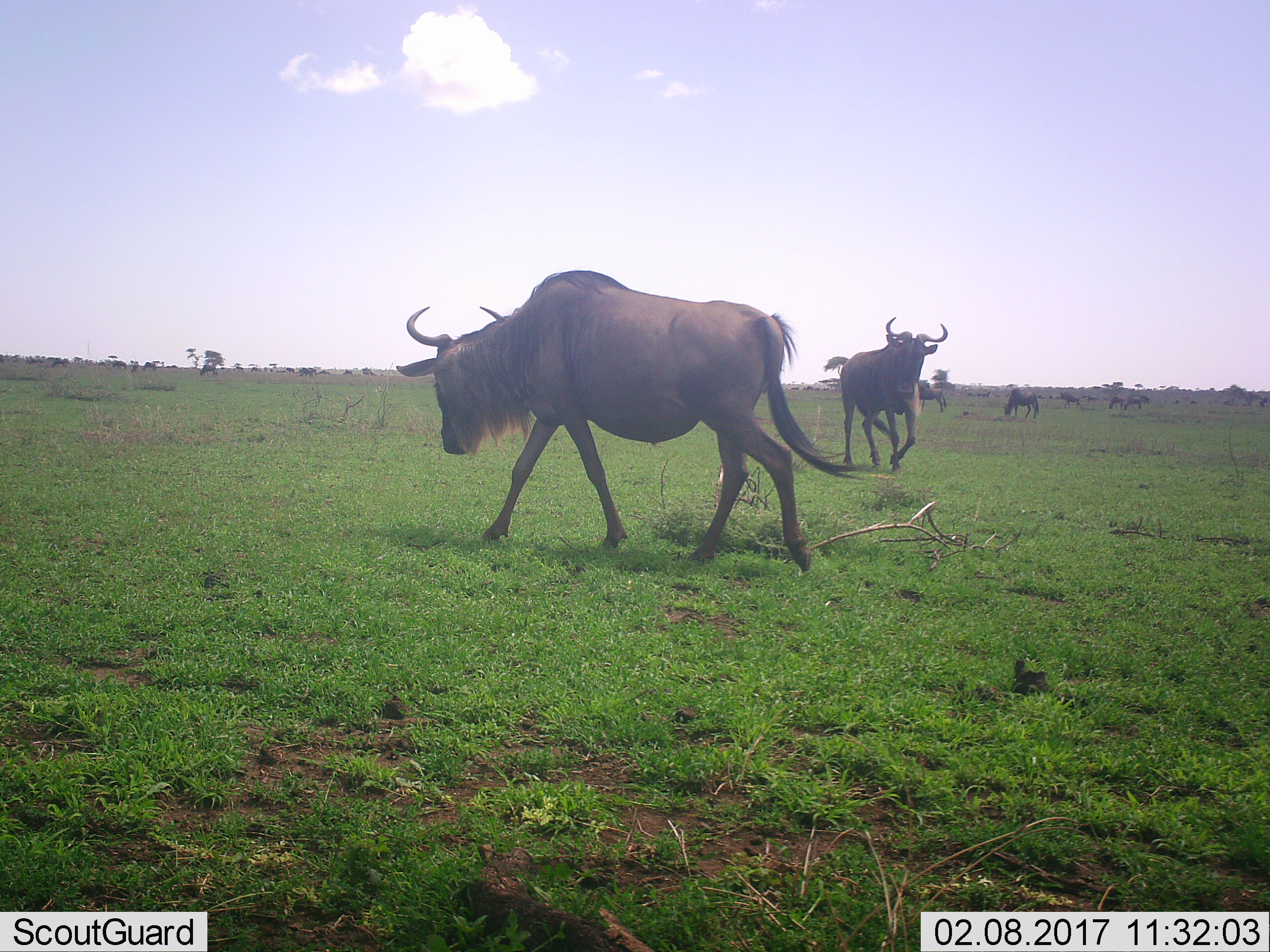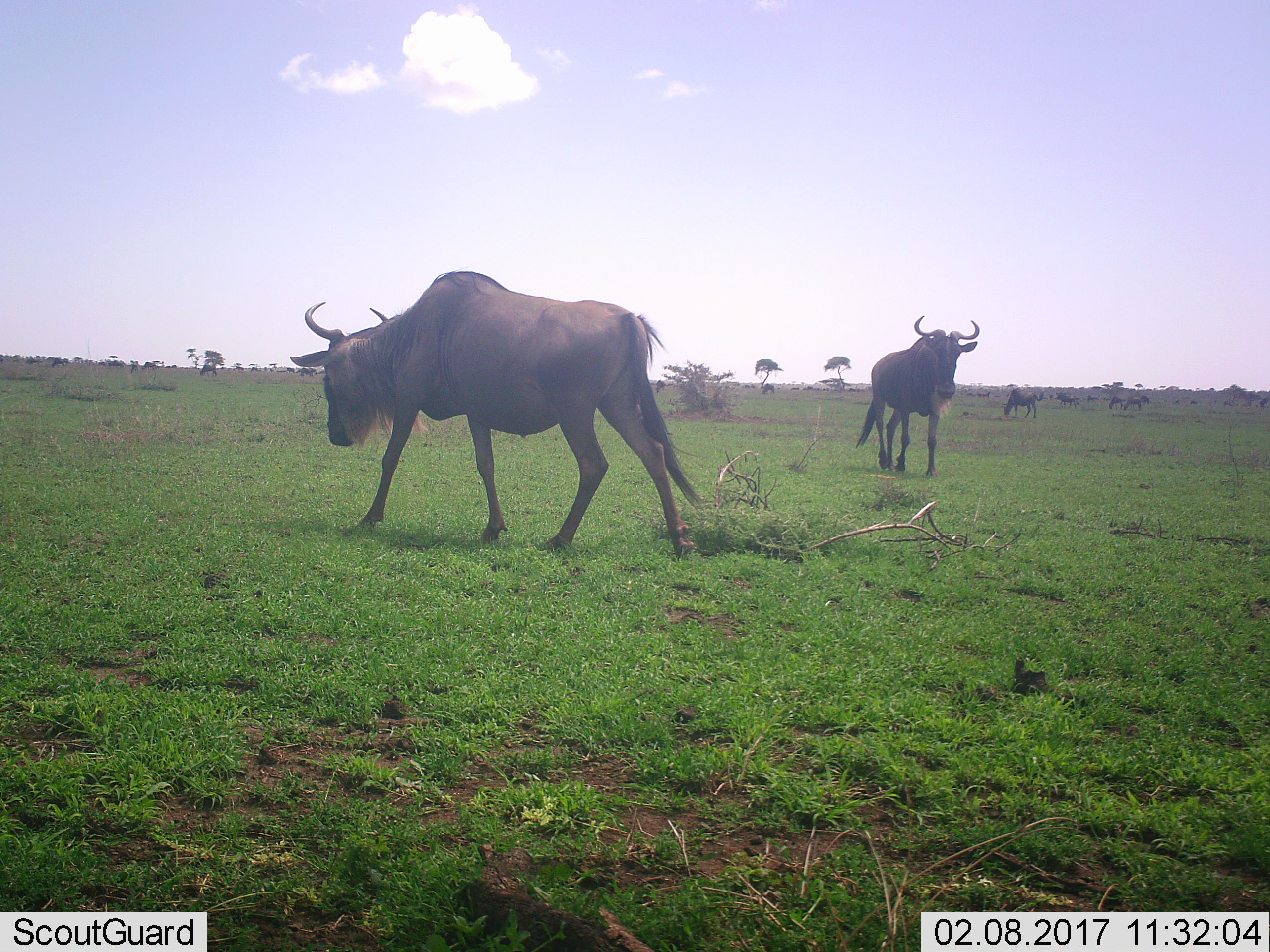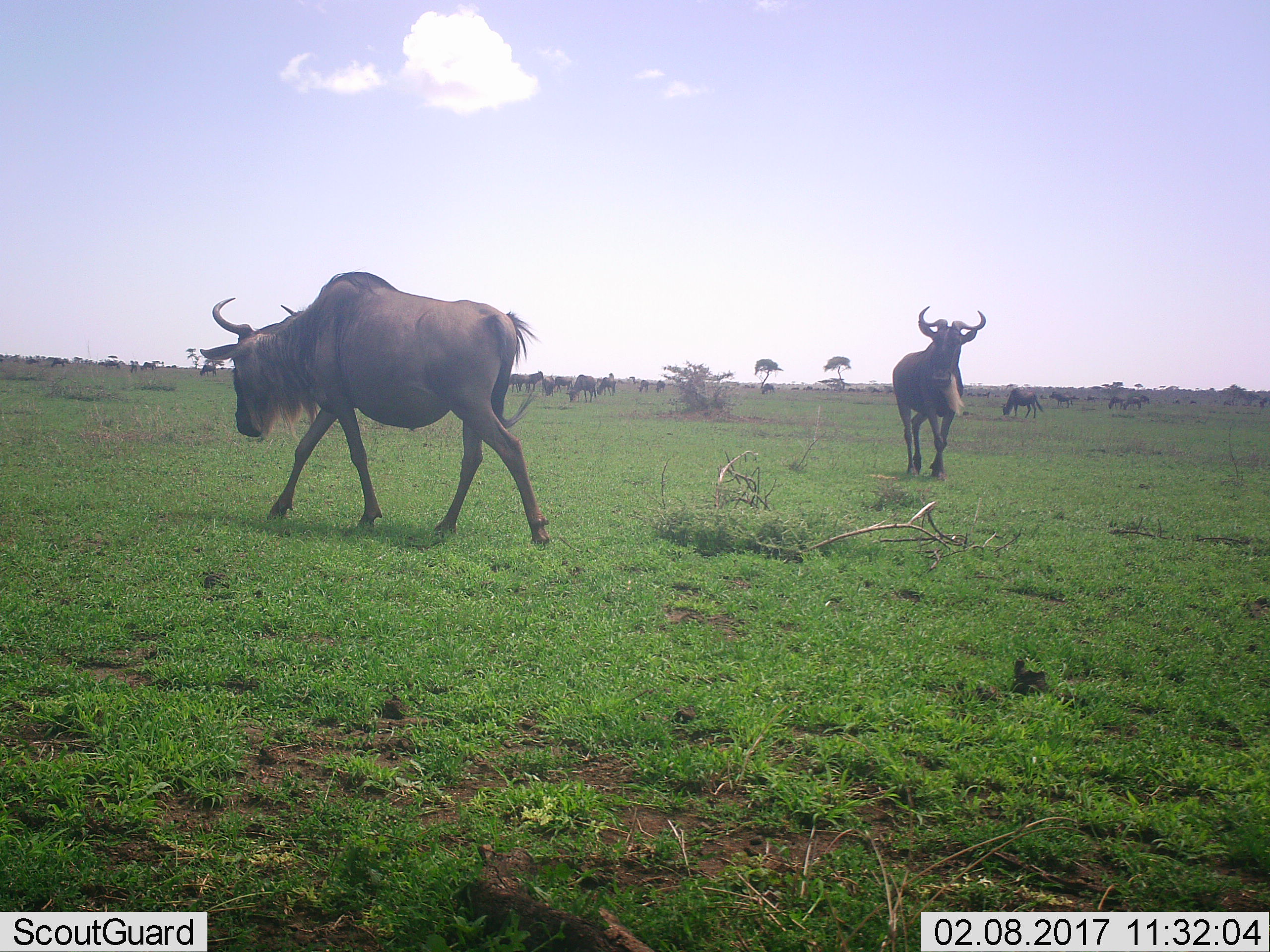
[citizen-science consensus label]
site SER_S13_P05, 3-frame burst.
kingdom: Animalia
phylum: Chordata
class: Mammalia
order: Artiodactyla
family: Bovidae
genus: Connochaetes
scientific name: Connochaetes taurinus taurinus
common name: blue wildebeest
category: wildebeestblue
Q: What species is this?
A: Wildebeestblue (blue wildebeest) (Connochaetes taurinus taurinus).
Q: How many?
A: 11-50.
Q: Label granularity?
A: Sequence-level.